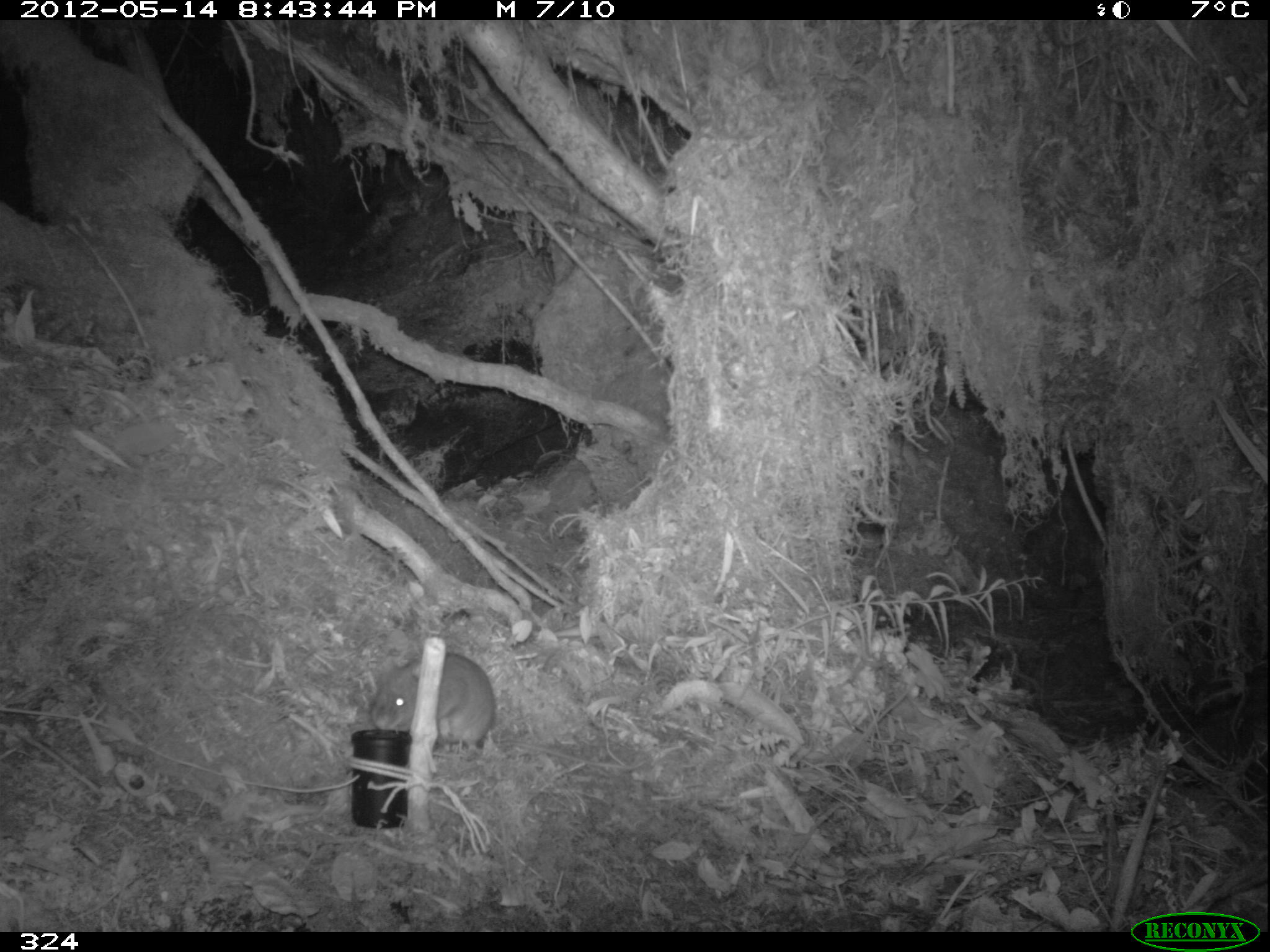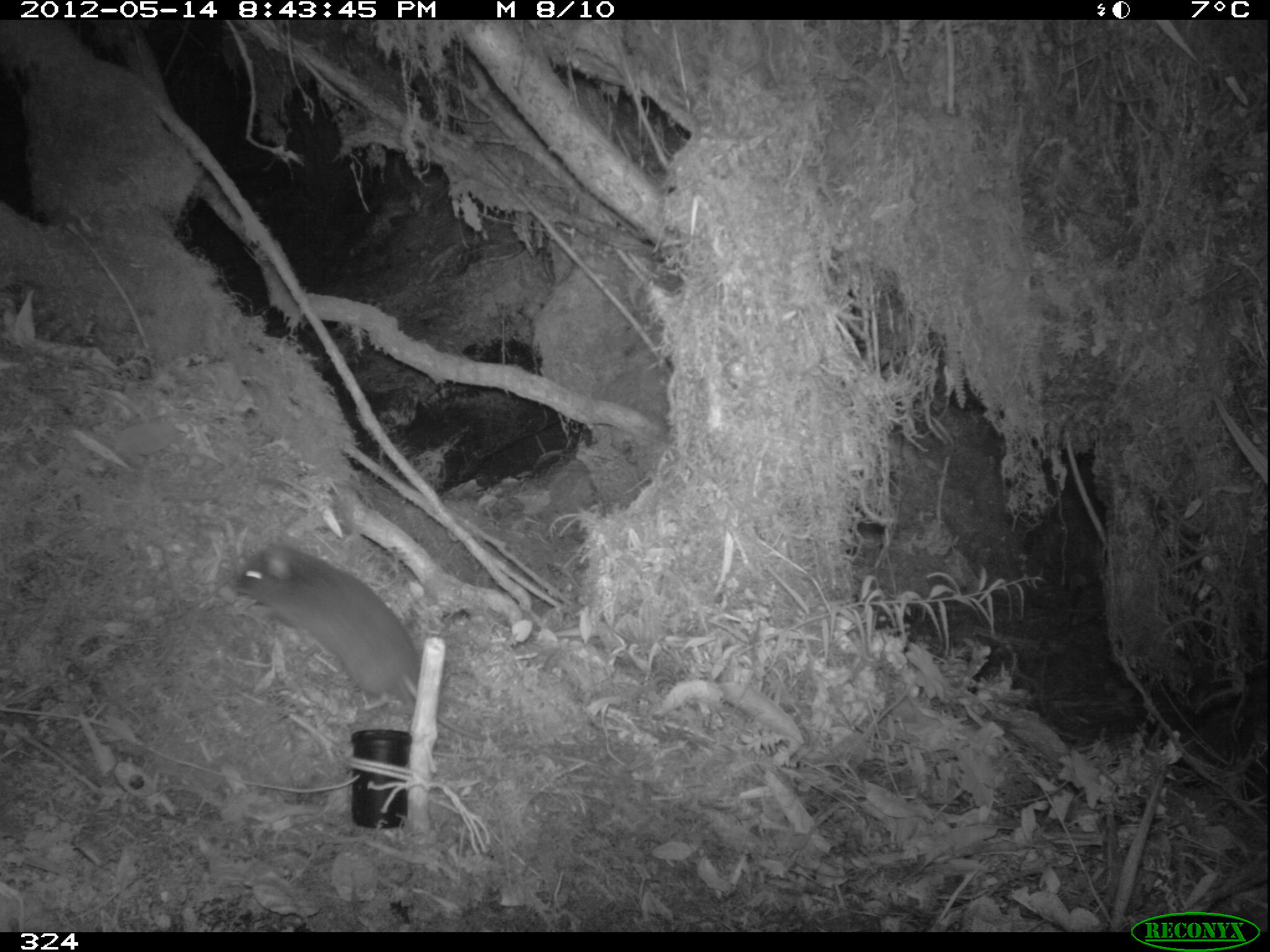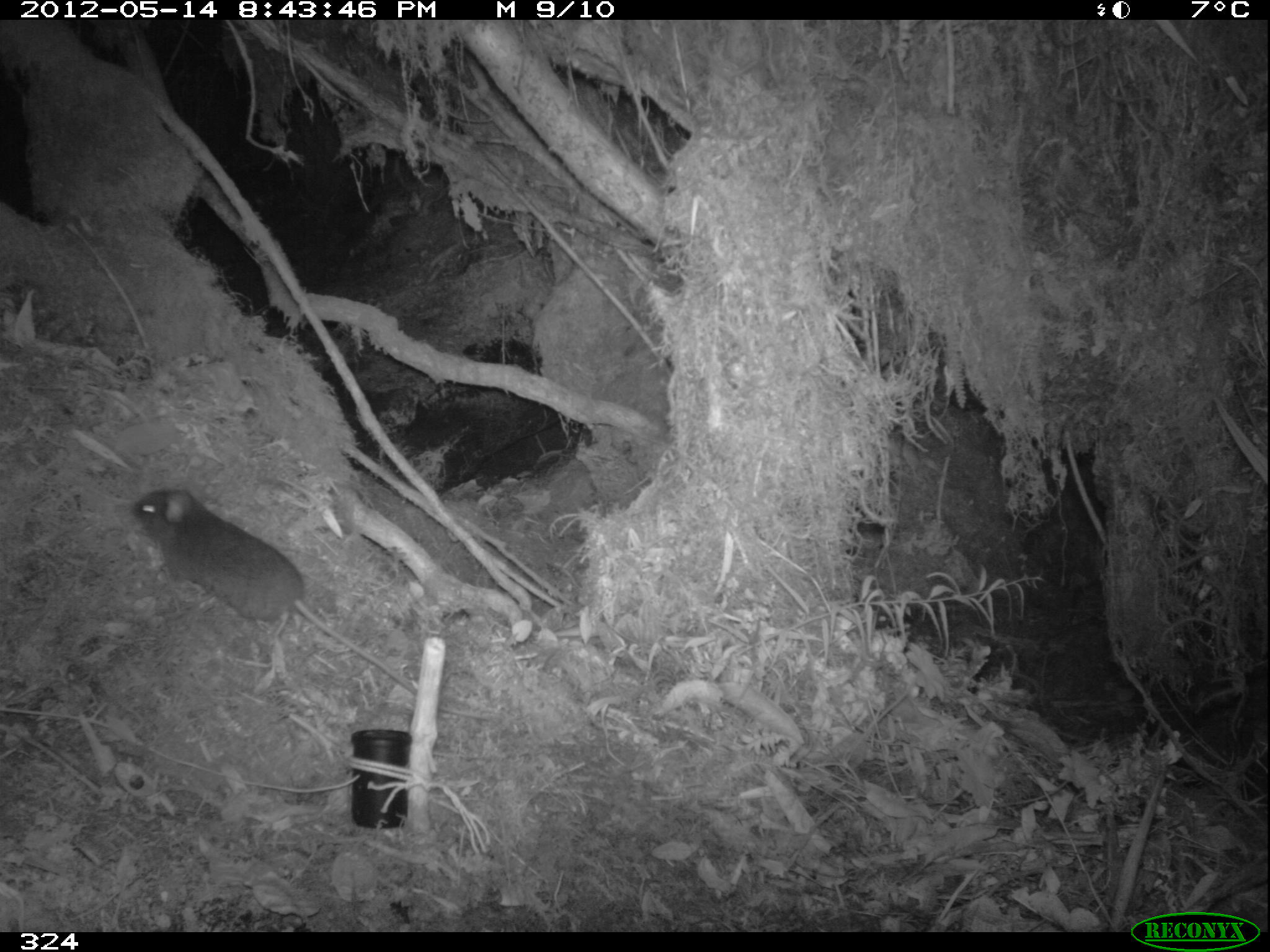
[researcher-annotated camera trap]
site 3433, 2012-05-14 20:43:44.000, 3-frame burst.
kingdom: Animalia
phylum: Chordata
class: Mammalia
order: Rodentia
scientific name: Rodentia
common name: rodents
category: unknown rodent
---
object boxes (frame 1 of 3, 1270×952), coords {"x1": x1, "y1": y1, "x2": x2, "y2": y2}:
unknown rodent: {"x1": 372, "y1": 653, "x2": 645, "y2": 771}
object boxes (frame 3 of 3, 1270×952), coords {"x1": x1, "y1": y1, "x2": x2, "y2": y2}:
unknown rodent: {"x1": 126, "y1": 485, "x2": 490, "y2": 723}